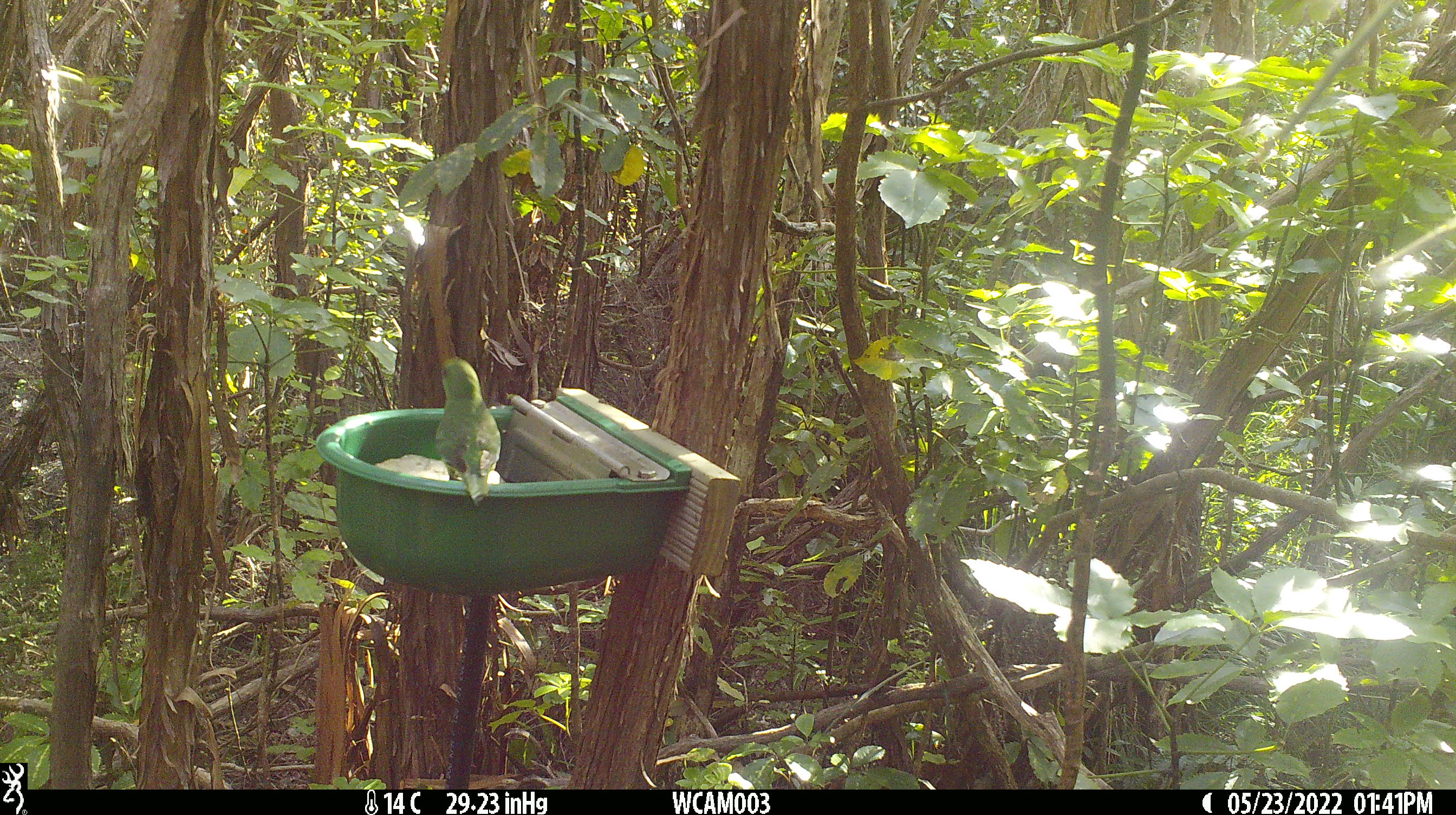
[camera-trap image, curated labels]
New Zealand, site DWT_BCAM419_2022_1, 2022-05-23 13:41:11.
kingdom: Animalia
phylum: Chordata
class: Aves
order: Psittaciformes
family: Psittaculidae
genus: Cyanoramphus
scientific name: Cyanoramphus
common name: parakeet